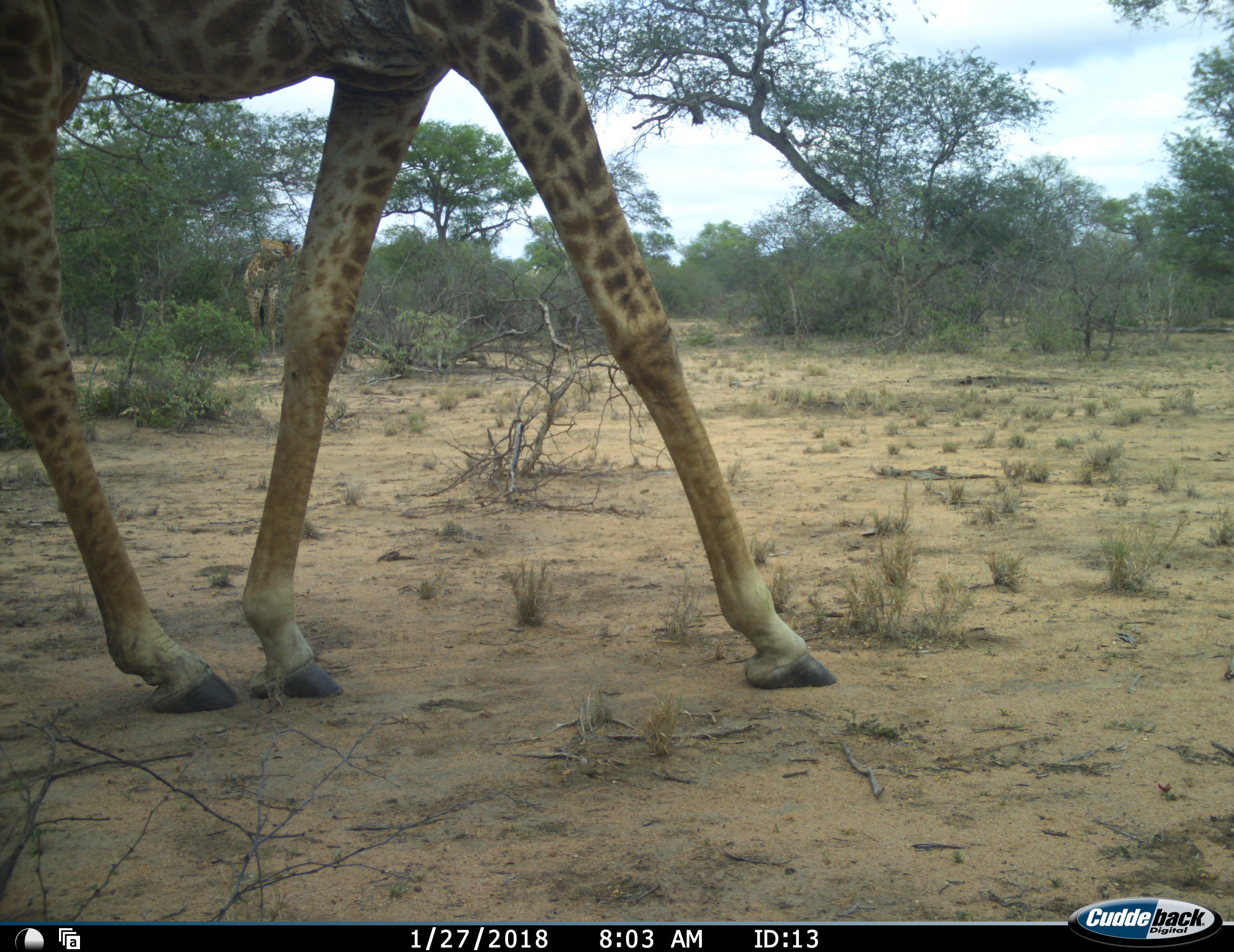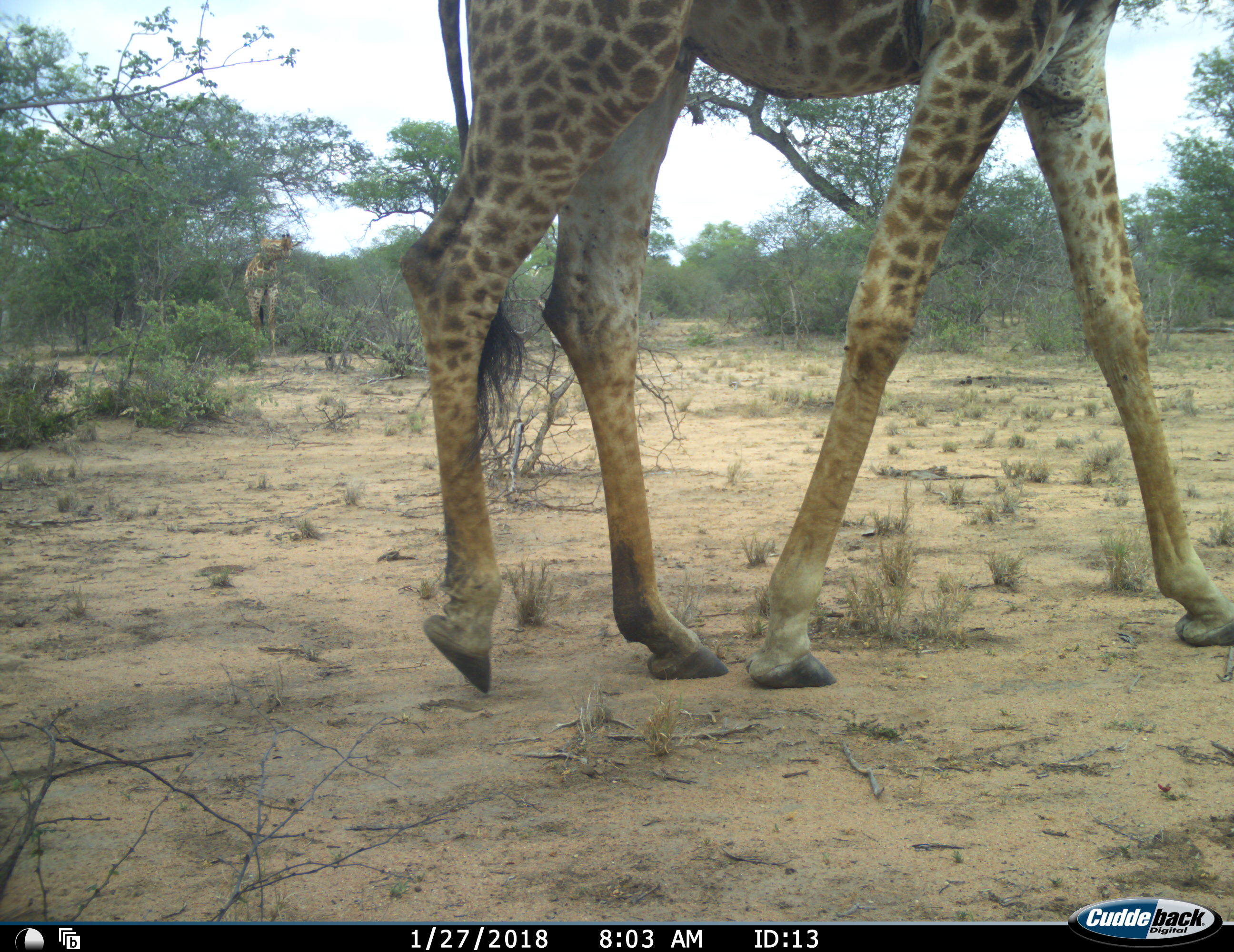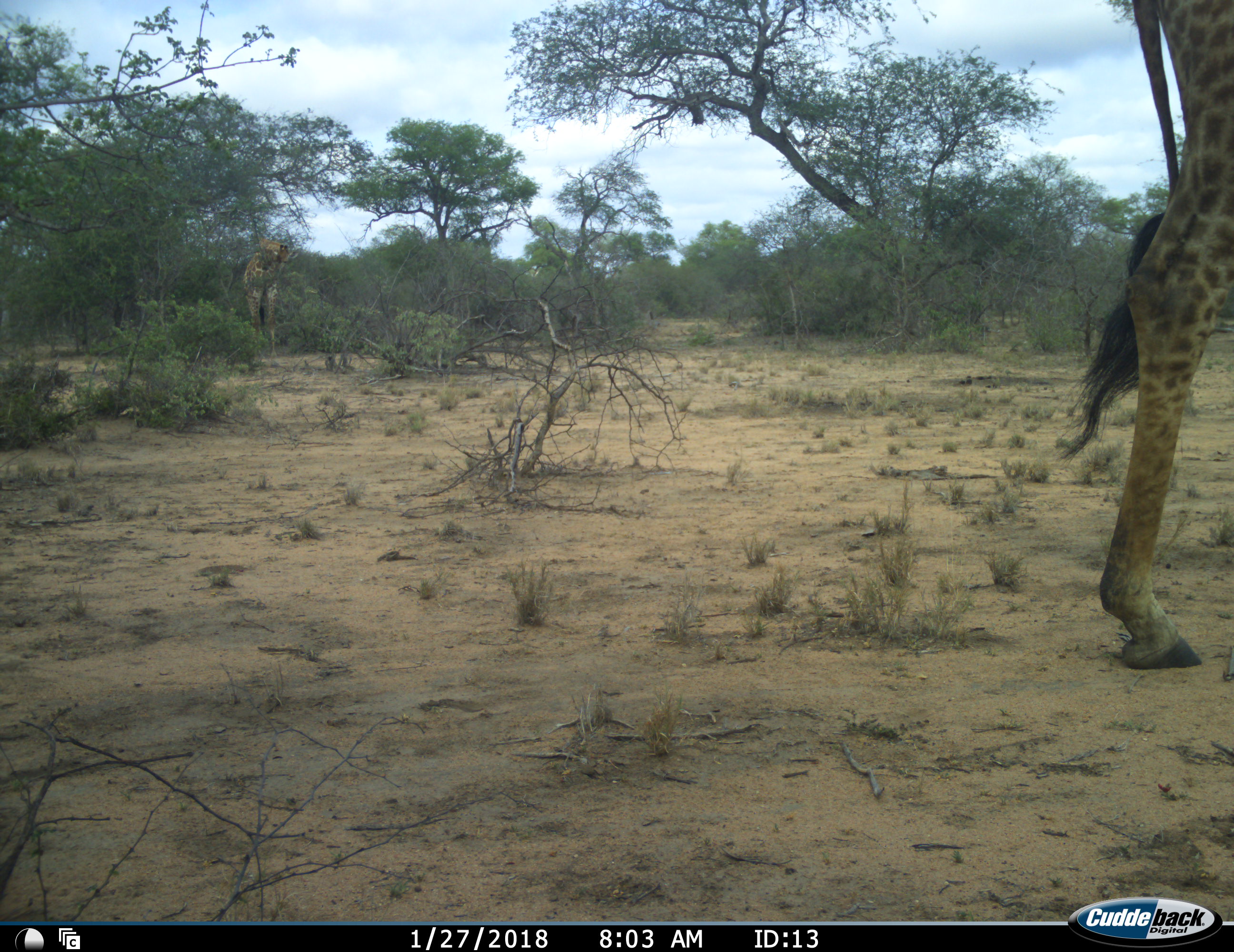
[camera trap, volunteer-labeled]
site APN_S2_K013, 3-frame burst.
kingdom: Animalia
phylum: Chordata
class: Mammalia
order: Artiodactyla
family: Giraffidae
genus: Giraffa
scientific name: Giraffa camelopardalis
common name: giraffe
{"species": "giraffe (Giraffa camelopardalis)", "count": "1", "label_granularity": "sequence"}